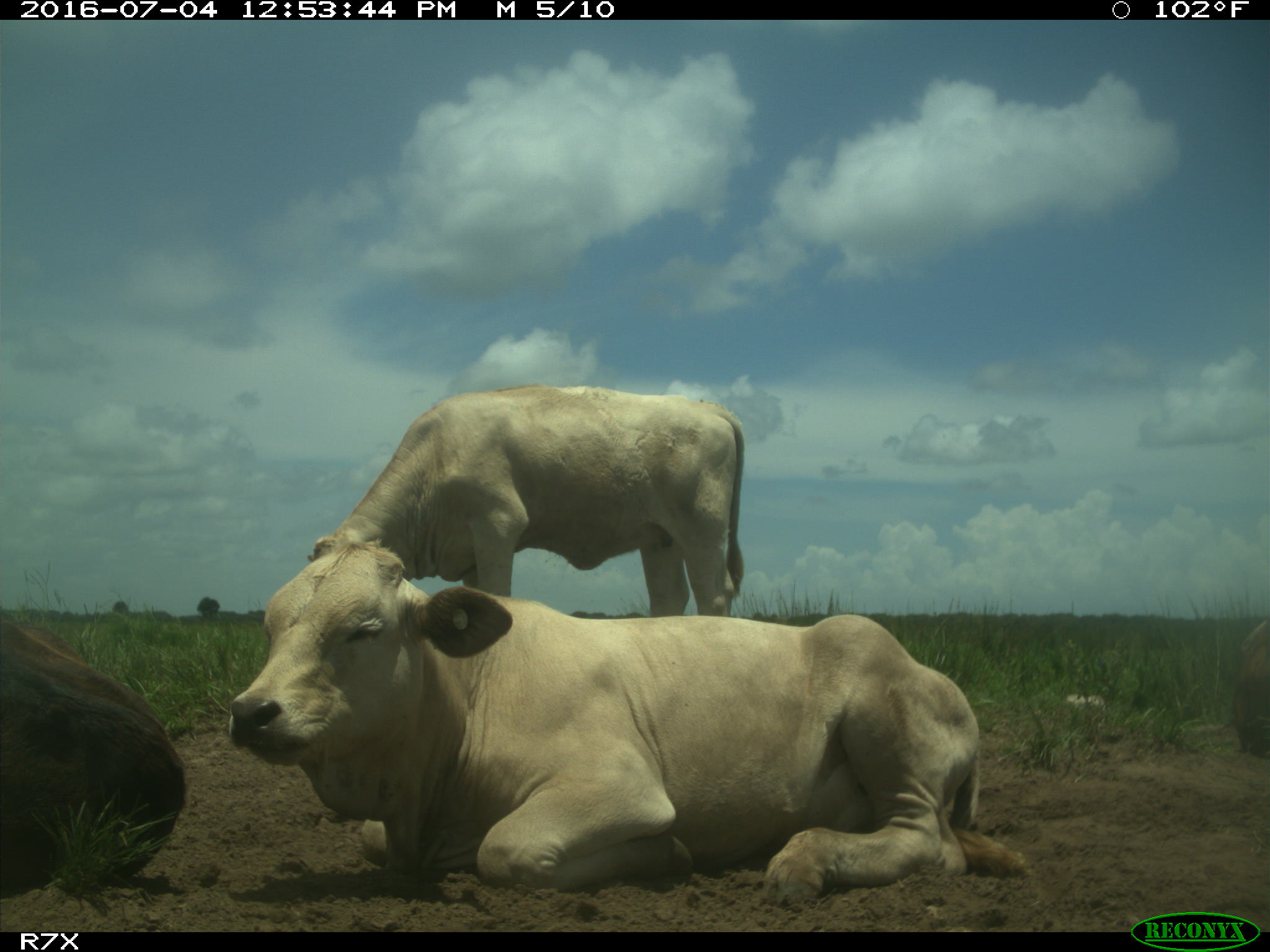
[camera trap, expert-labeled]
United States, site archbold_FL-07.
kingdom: Animalia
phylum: Chordata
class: Mammalia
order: Artiodactyla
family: Bovidae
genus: Bos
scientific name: Bos taurus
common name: domestic cow